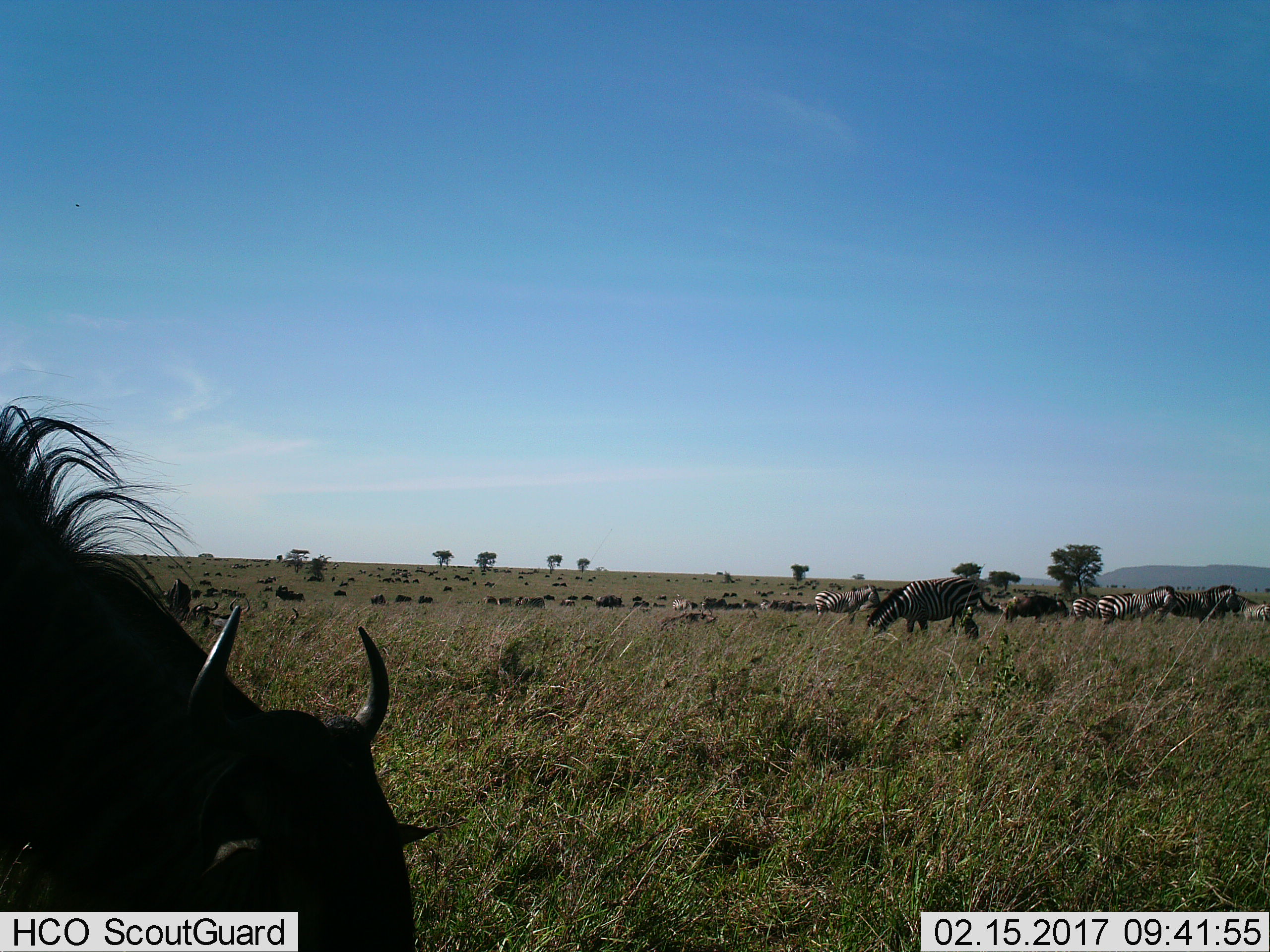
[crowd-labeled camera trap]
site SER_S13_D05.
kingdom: Animalia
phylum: Chordata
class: Mammalia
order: Artiodactyla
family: Bovidae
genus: Connochaetes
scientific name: Connochaetes taurinus taurinus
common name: blue wildebeest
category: wildebeestblue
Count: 11-50.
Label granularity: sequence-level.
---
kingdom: Animalia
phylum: Chordata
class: Mammalia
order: Perissodactyla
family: Equidae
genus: Equus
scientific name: Equus quagga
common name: plains zebra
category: zebraplains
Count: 11-50.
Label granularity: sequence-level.